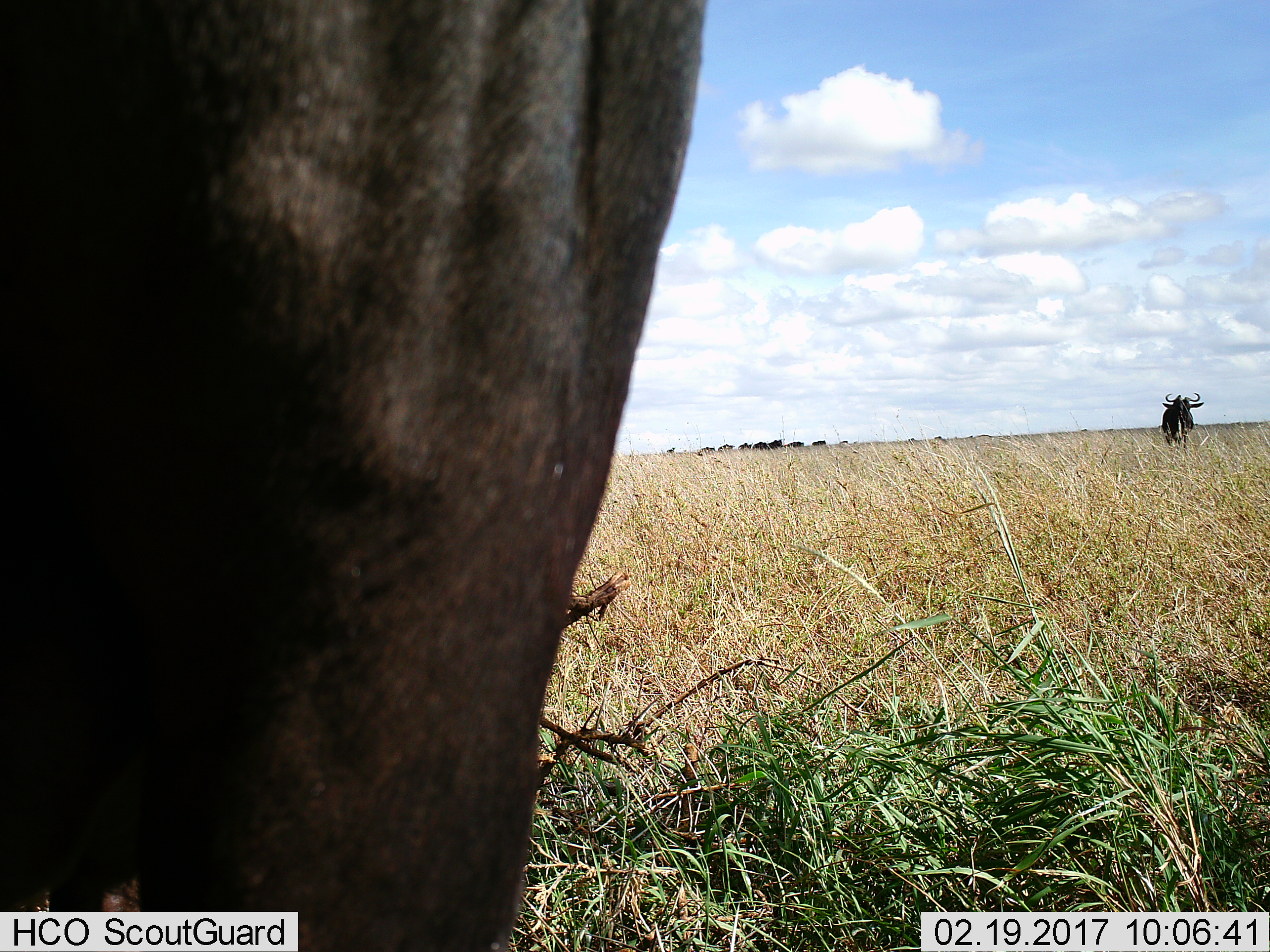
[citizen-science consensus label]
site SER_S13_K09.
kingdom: Animalia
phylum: Chordata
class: Mammalia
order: Artiodactyla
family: Bovidae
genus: Connochaetes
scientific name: Connochaetes taurinus taurinus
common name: blue wildebeest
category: wildebeestblue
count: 10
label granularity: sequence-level